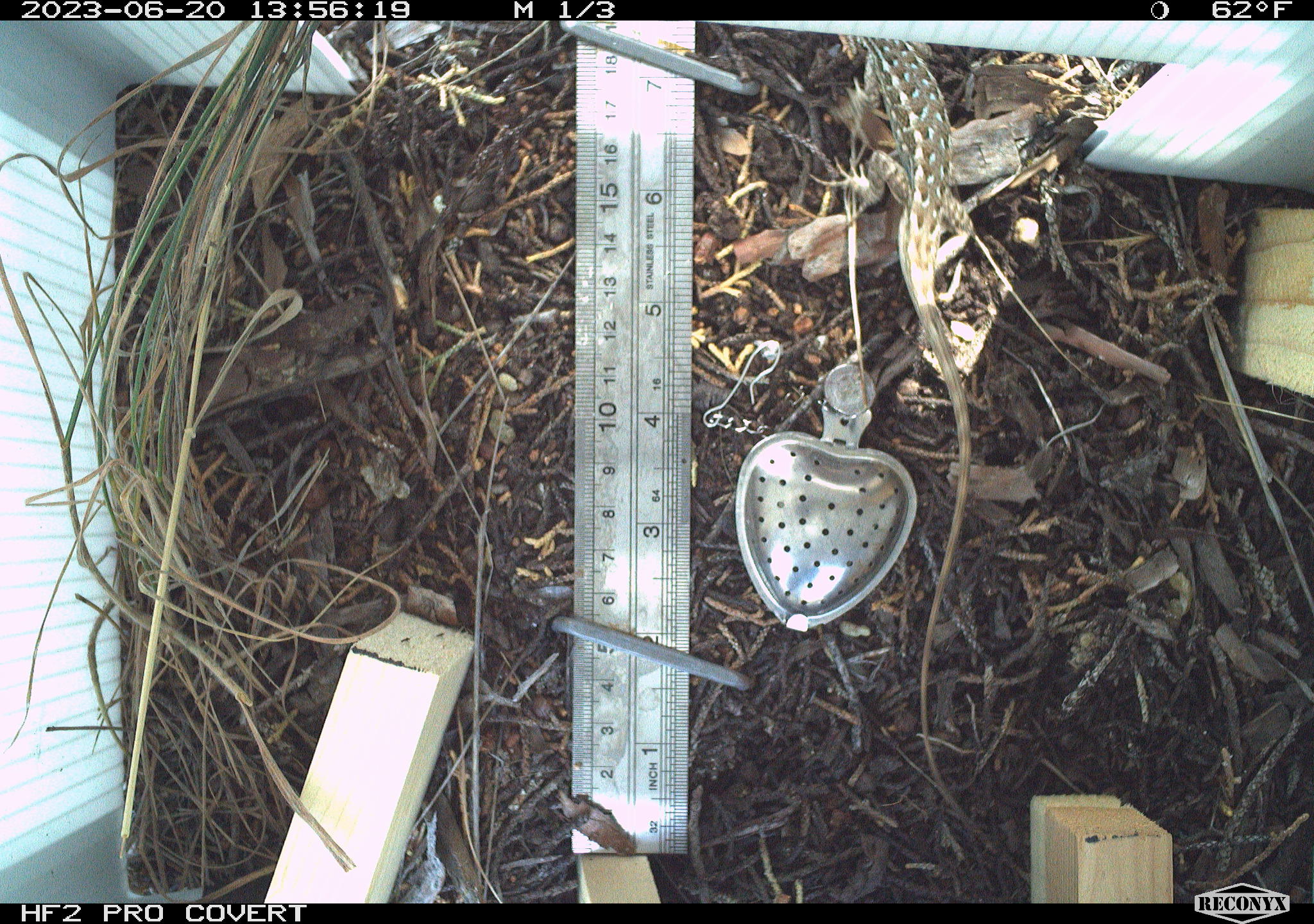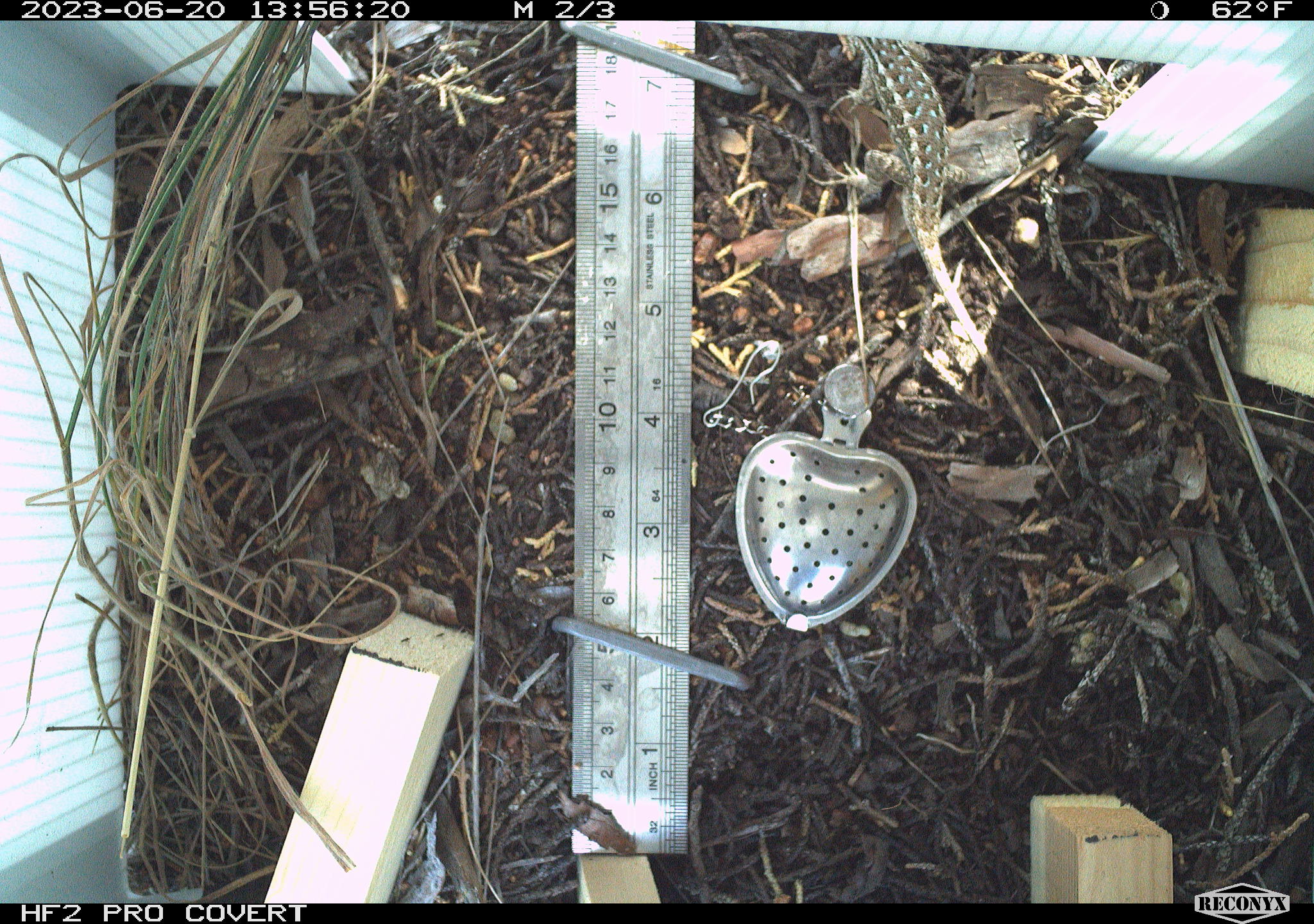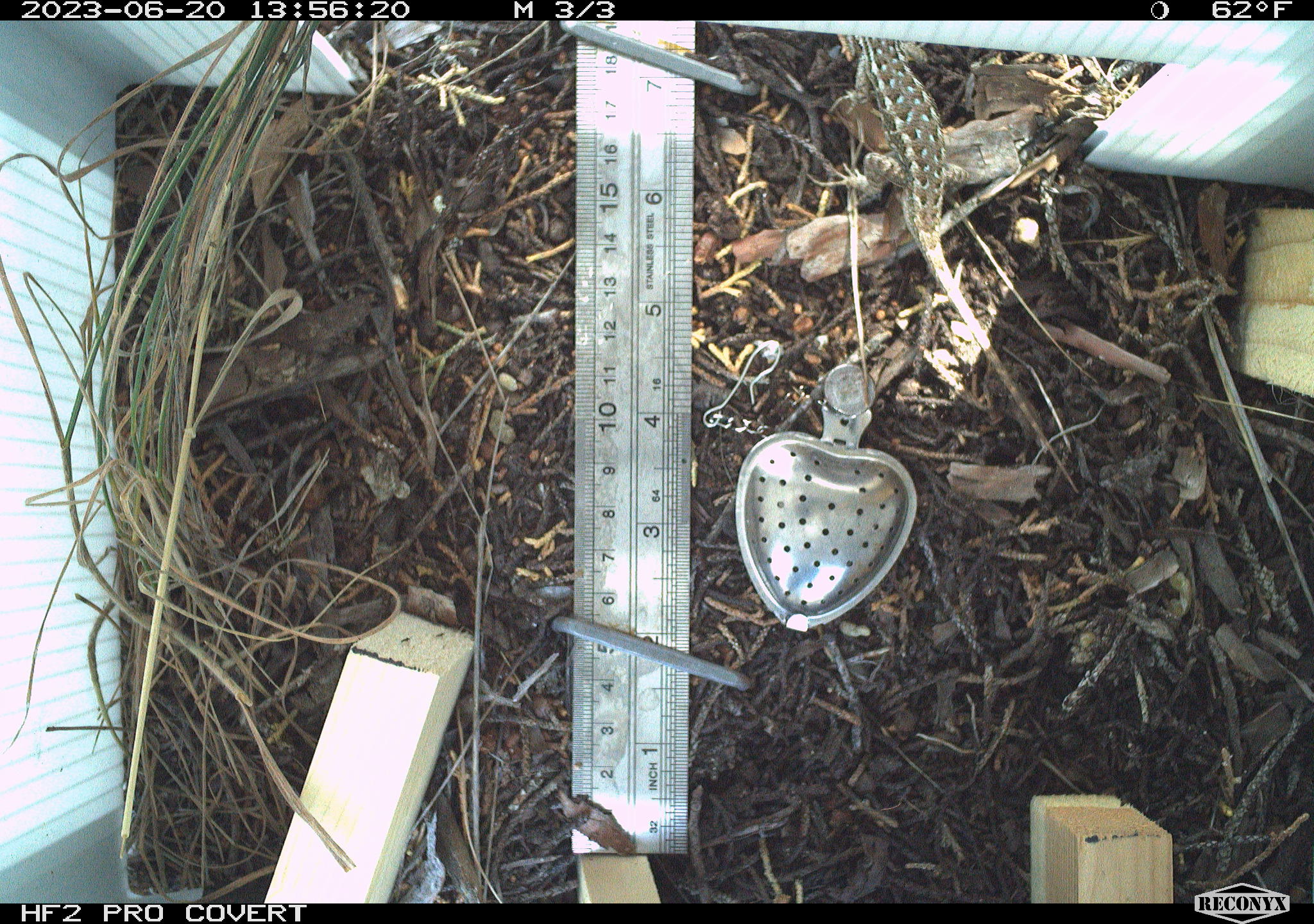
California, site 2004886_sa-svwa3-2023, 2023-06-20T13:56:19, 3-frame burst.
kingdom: Animalia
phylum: Chordata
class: Reptilia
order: Squamata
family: Phrynosomatidae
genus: Sceloporus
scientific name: Sceloporus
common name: spiny lizards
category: sceloporus species